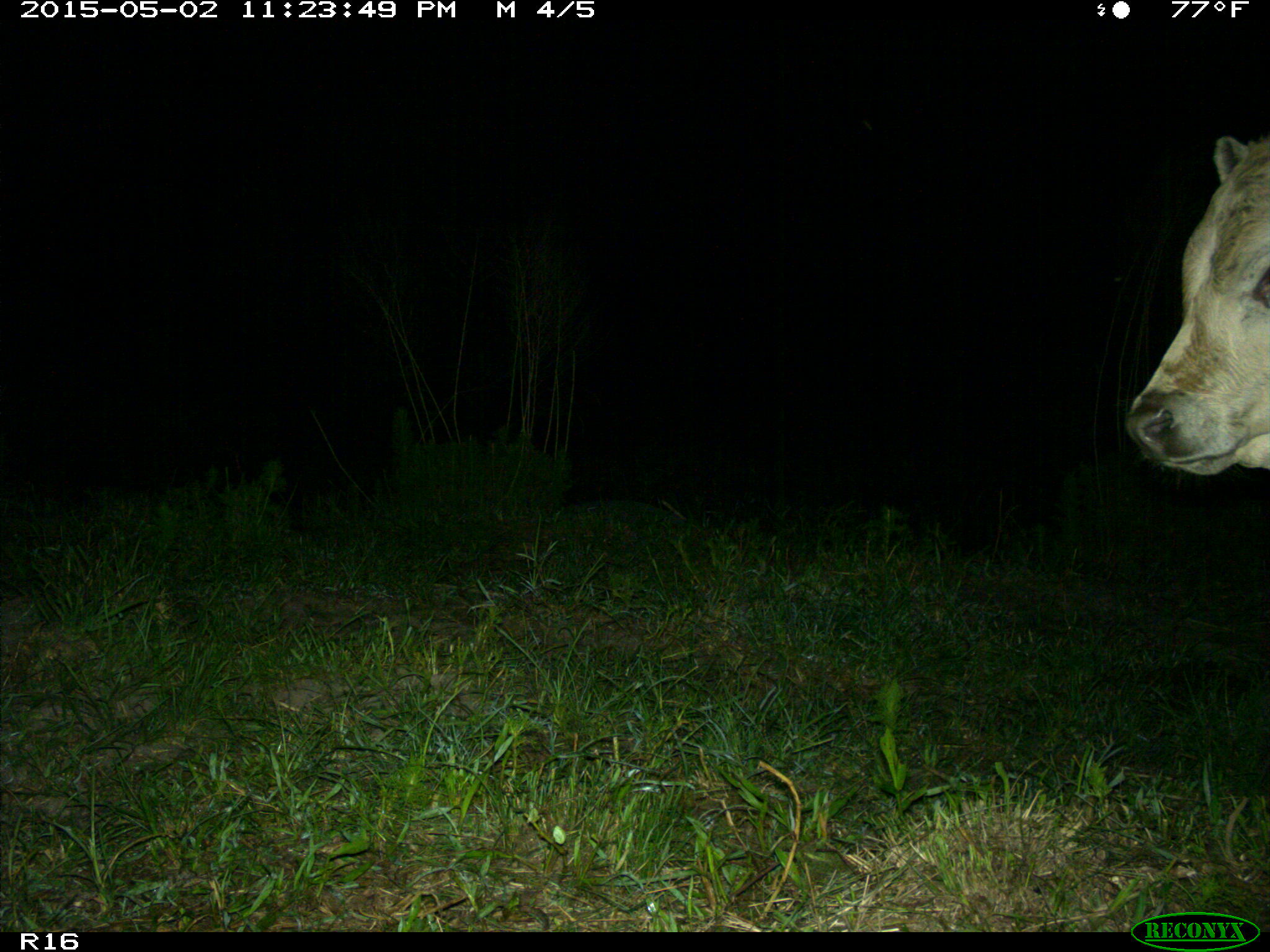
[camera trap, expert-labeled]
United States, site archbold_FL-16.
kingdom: Animalia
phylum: Chordata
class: Mammalia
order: Artiodactyla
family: Bovidae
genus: Bos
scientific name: Bos taurus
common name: domestic cow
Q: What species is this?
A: Bos taurus (domestic cow).